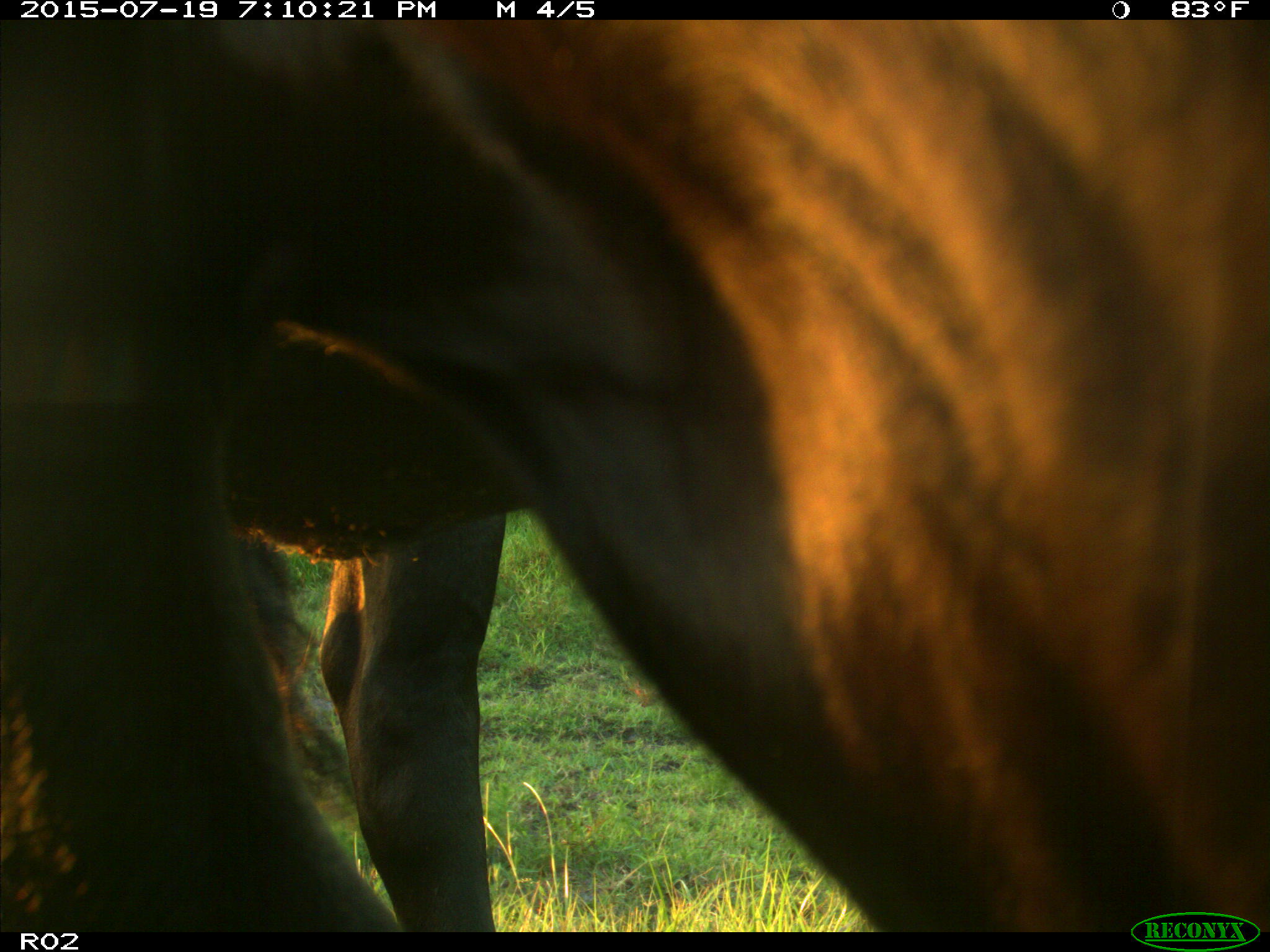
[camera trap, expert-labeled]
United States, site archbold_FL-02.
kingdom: Animalia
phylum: Chordata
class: Mammalia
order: Artiodactyla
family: Bovidae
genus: Bos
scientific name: Bos taurus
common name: domestic cow